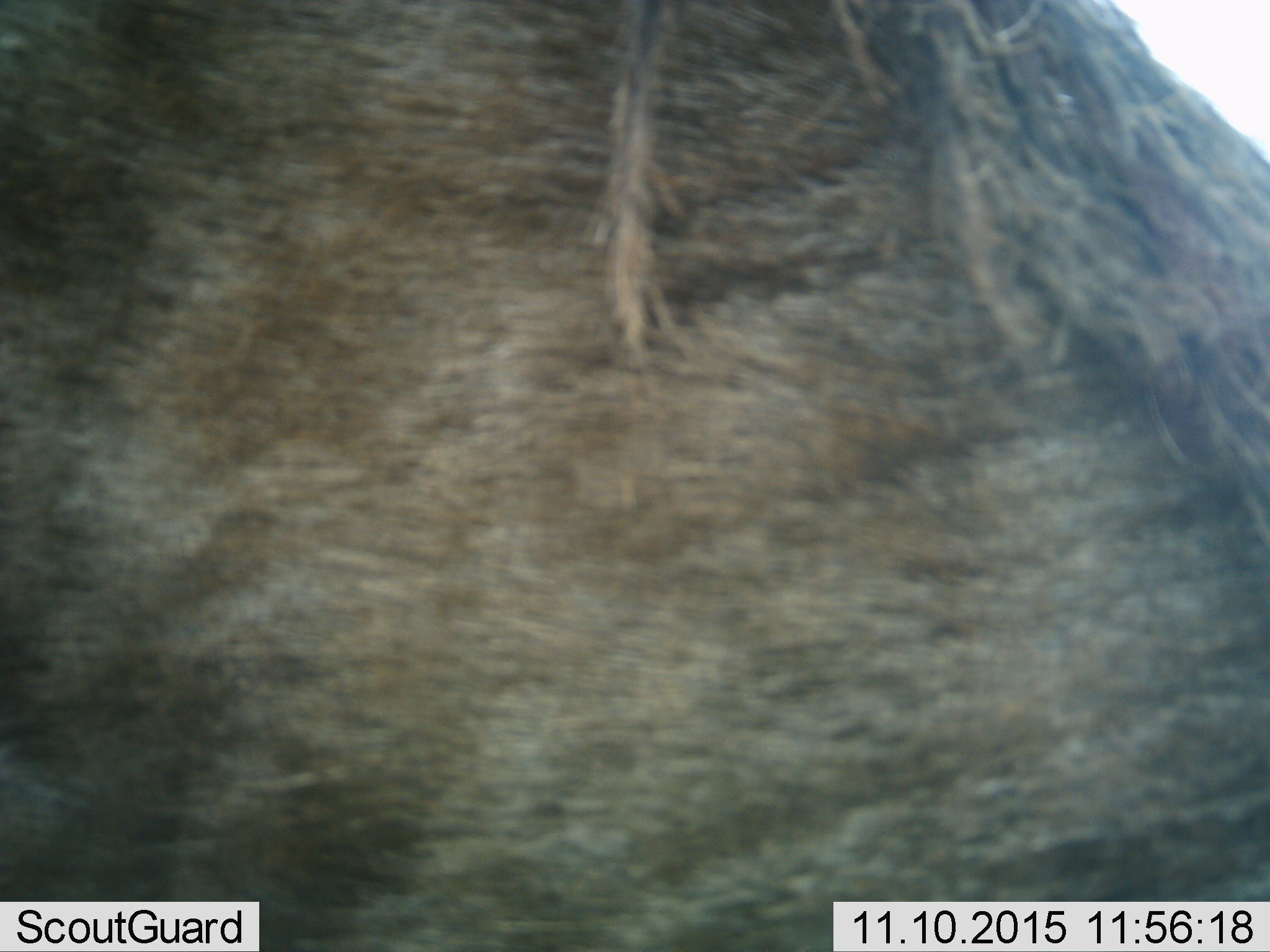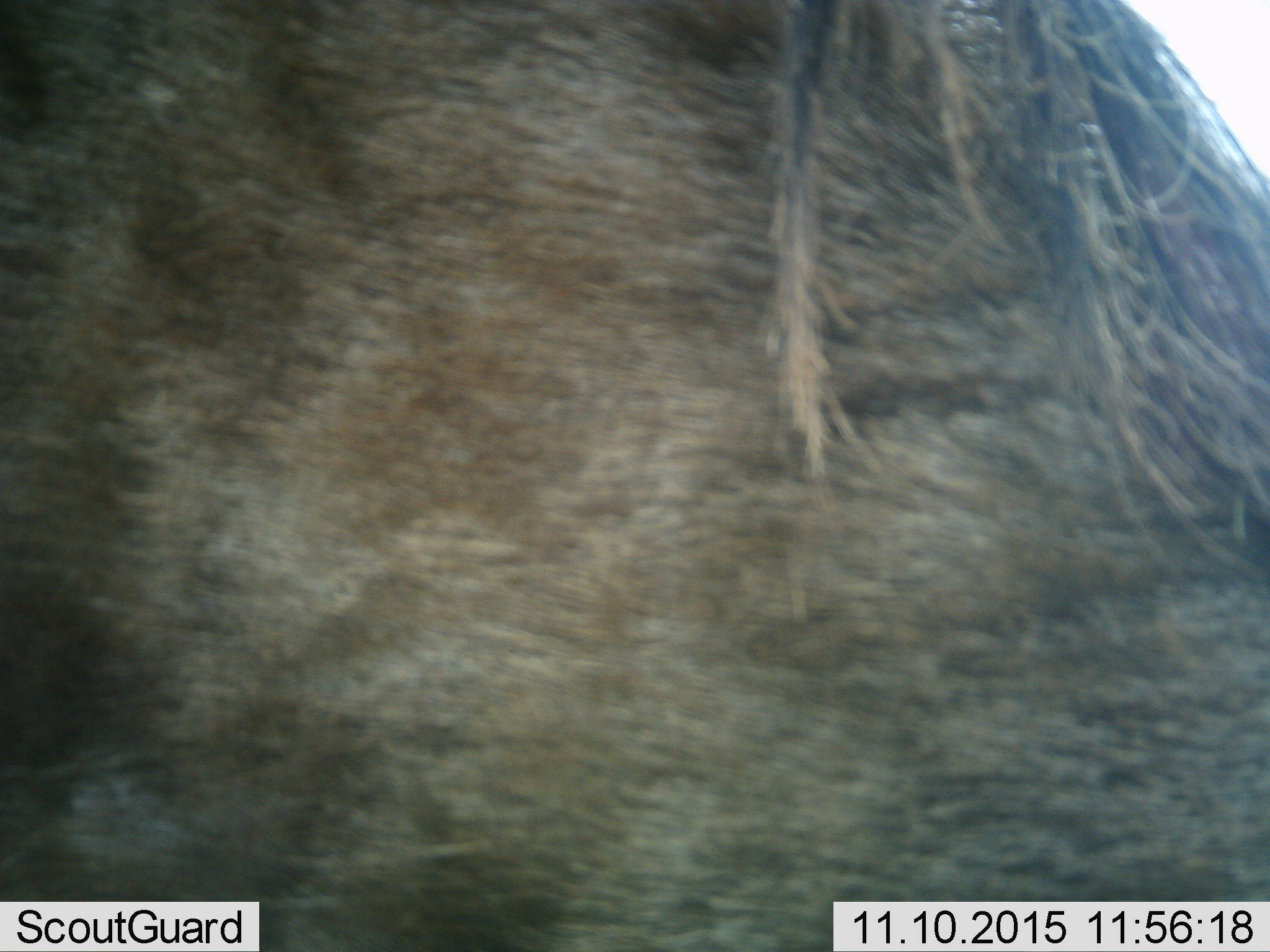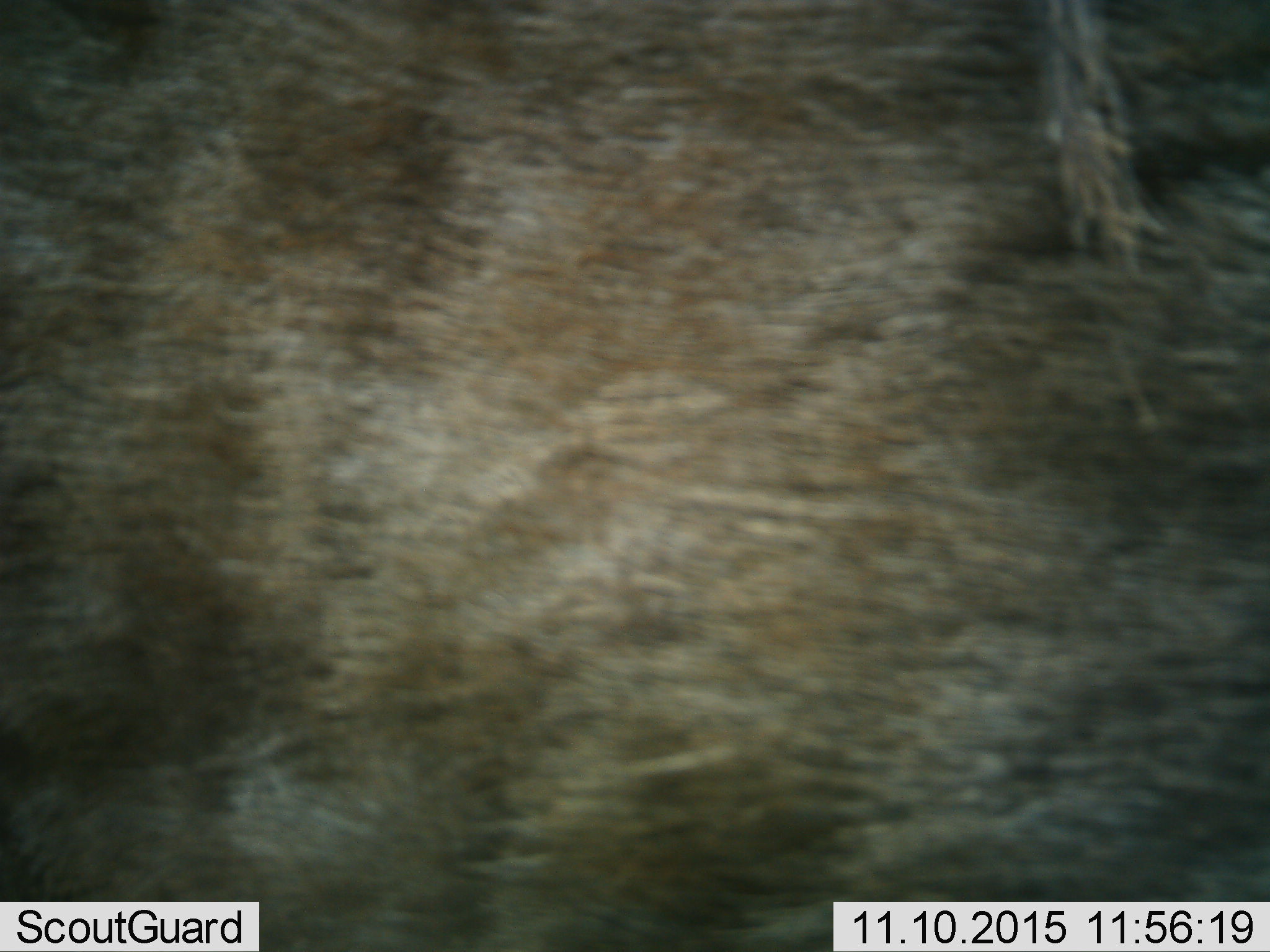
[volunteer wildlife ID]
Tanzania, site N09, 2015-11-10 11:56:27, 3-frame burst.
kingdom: Animalia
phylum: Chordata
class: Mammalia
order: Artiodactyla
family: Bovidae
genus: Connochaetes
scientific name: Connochaetes taurinus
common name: blue wildebeest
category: wildebeest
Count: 1.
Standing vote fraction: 67%.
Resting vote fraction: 17%.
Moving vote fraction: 17%.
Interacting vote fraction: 0%.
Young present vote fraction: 0%.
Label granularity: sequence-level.